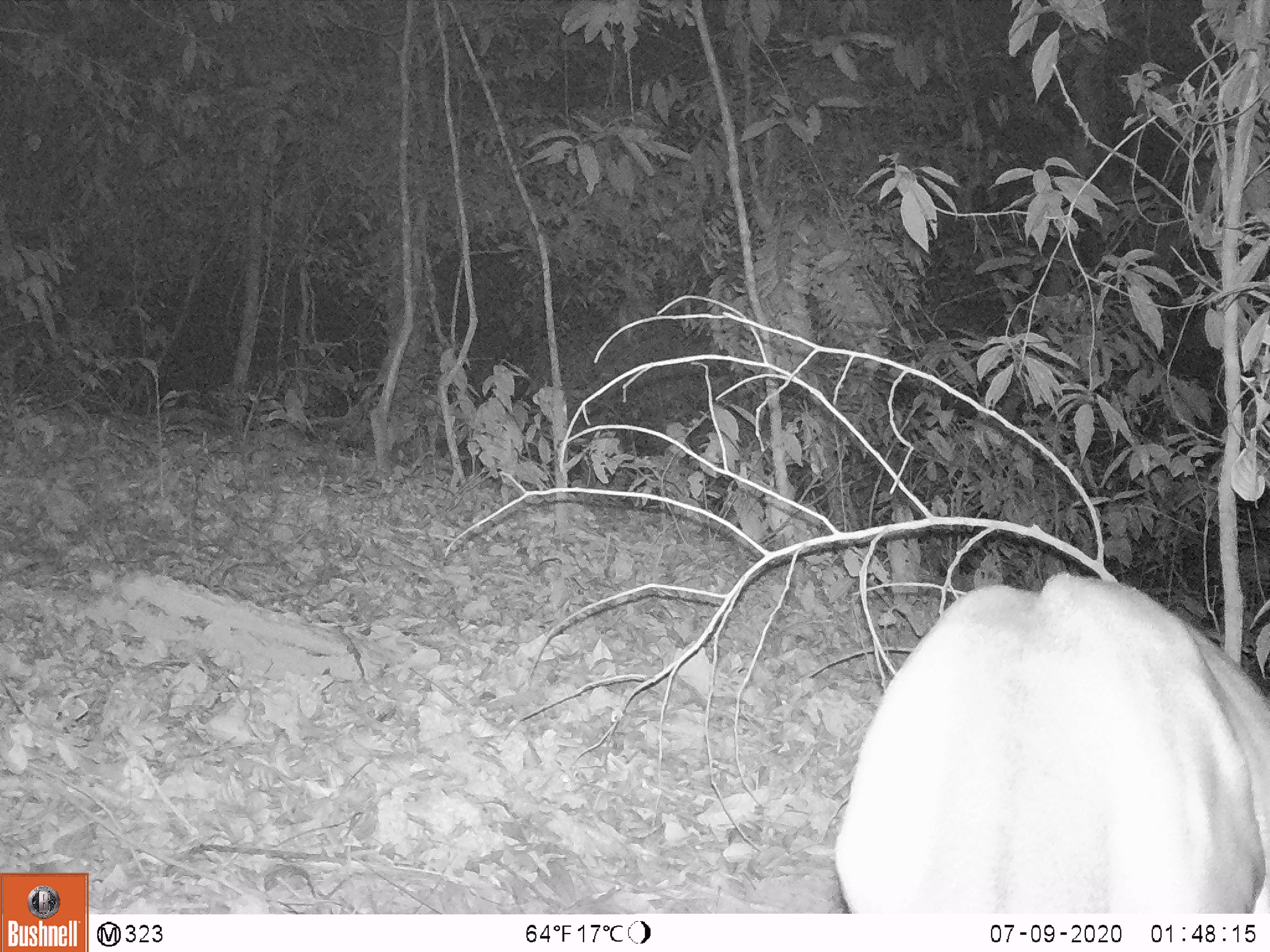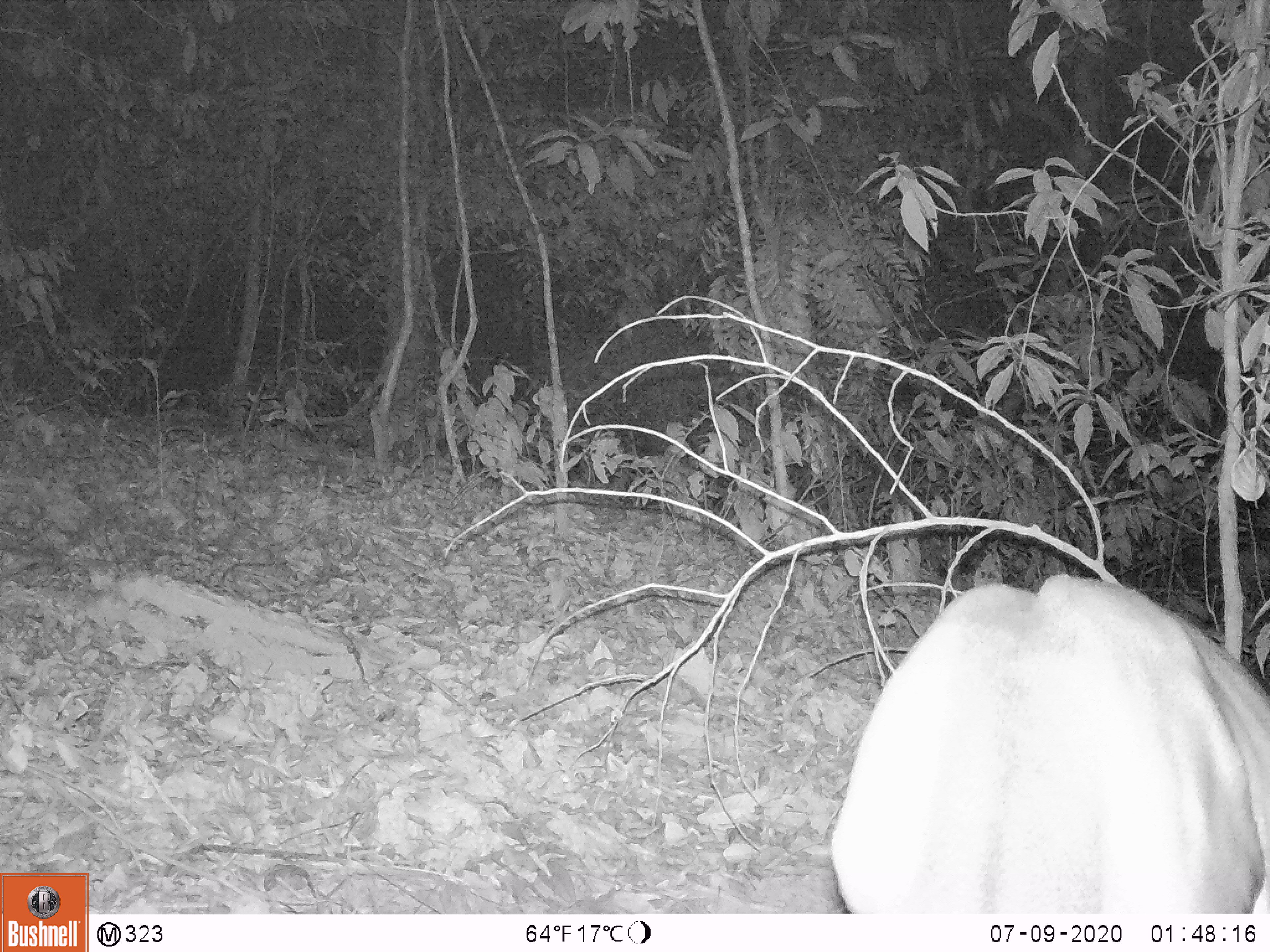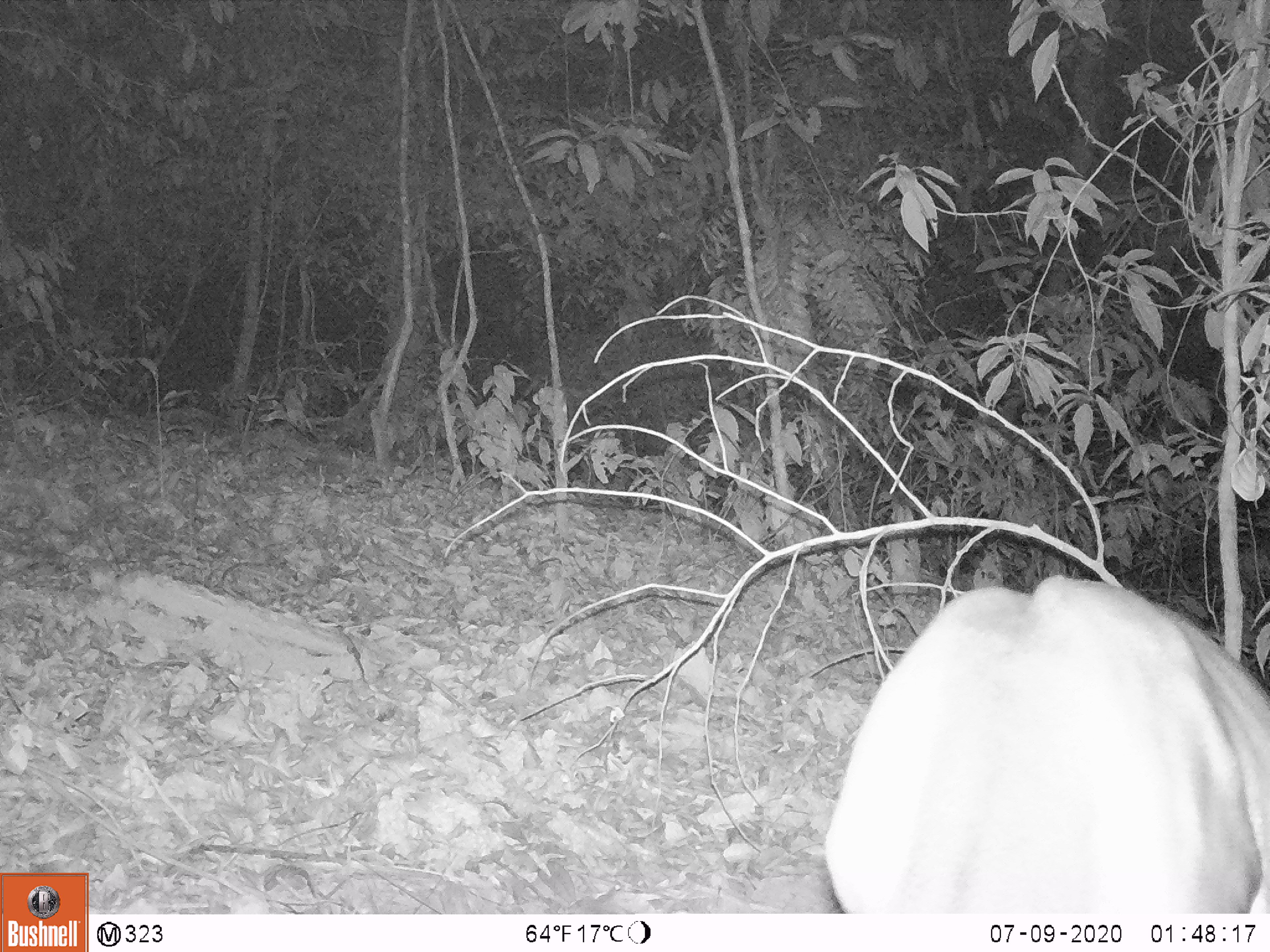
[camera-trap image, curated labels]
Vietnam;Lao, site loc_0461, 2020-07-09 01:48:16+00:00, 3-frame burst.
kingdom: Animalia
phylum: Chordata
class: Mammalia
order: Artiodactyla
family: Cervidae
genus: Muntiacus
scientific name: Muntiacus vuquangensis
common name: large-antlered muntjac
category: large antlered muntjac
Large antlered muntjac (large-antlered muntjac) (Muntiacus vuquangensis). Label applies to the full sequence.